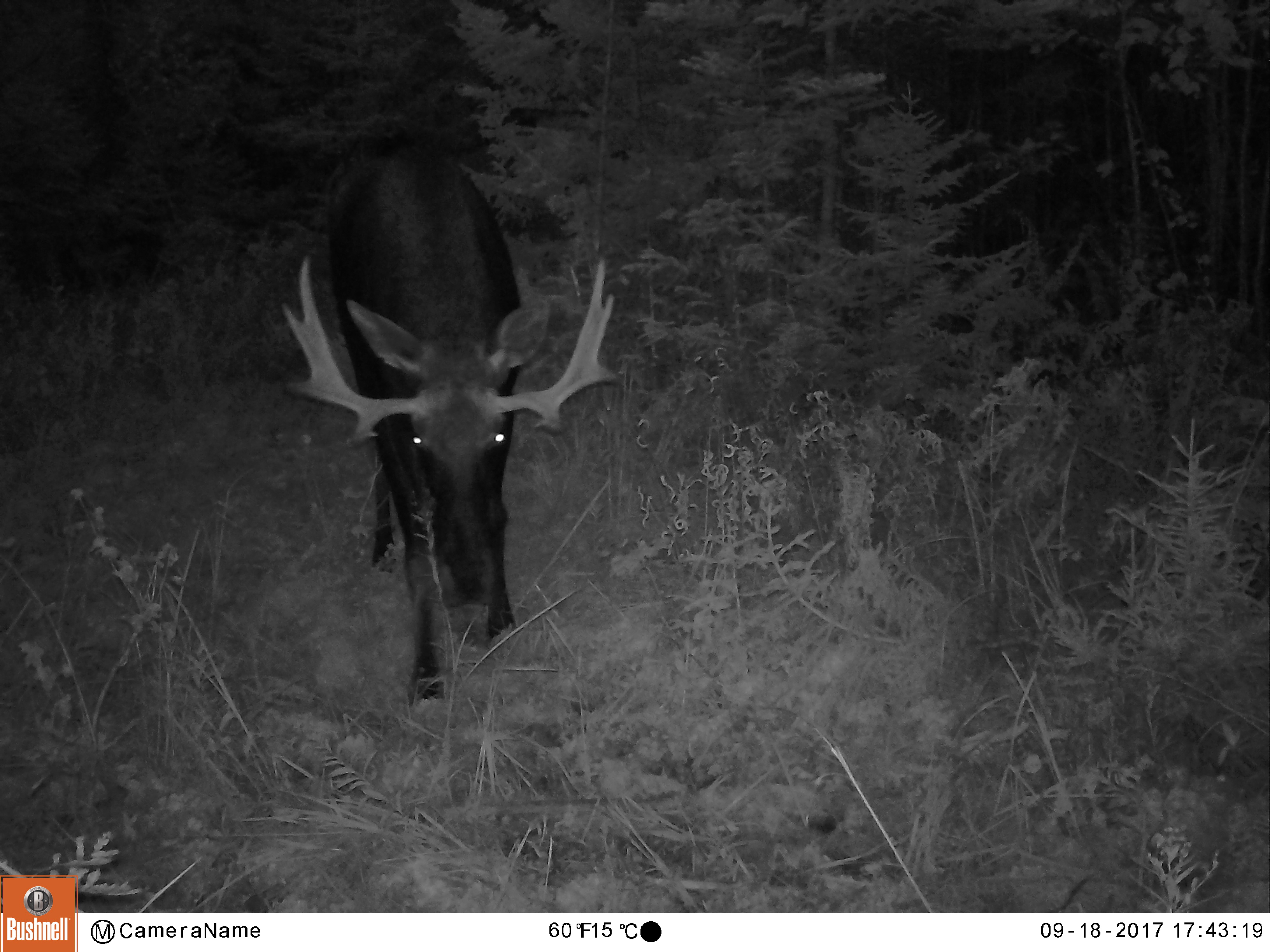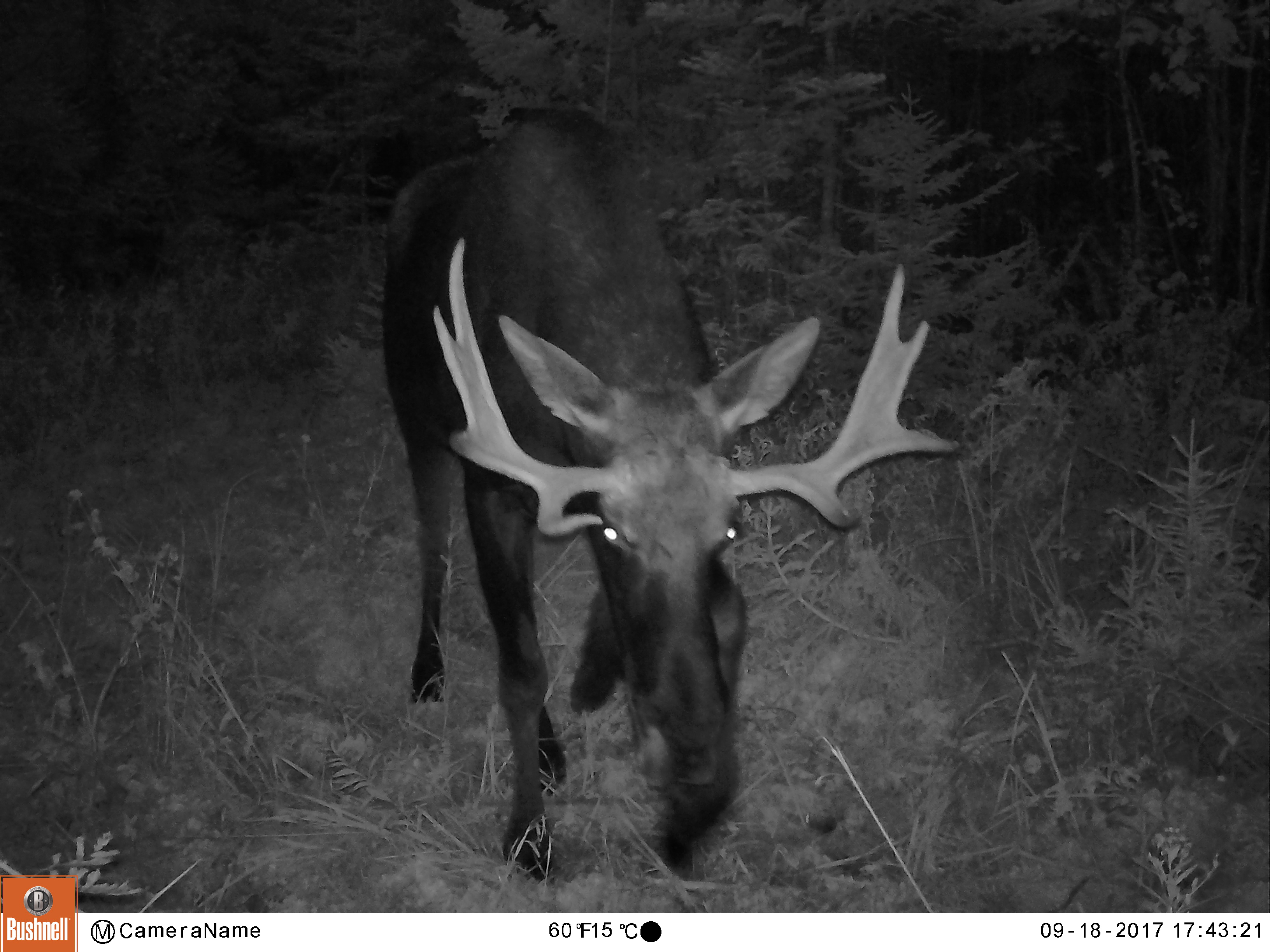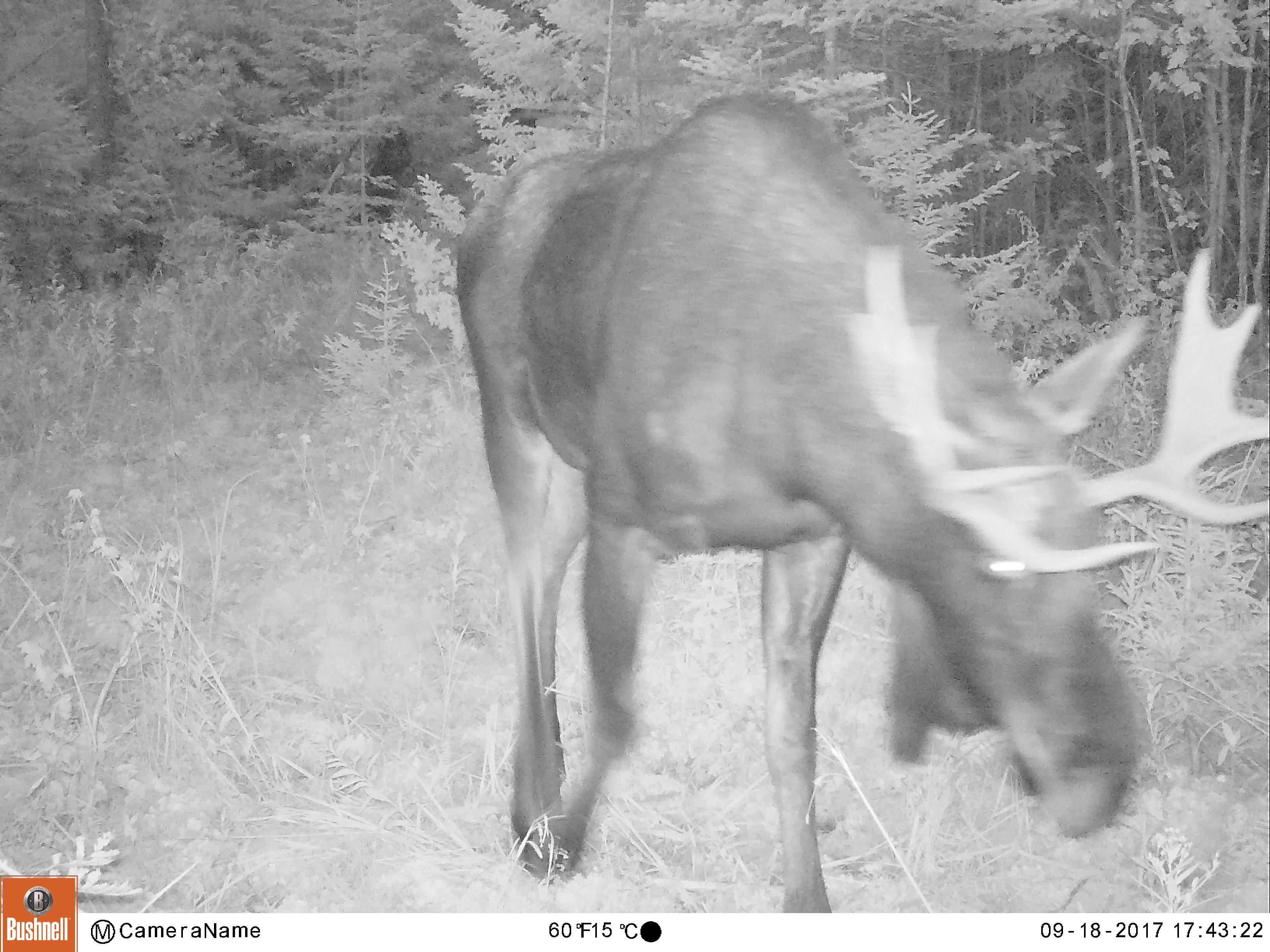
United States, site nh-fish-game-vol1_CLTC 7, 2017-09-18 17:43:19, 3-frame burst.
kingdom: Animalia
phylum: Chordata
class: Mammalia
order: Artiodactyla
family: Cervidae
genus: Alces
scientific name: Alces alces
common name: moose